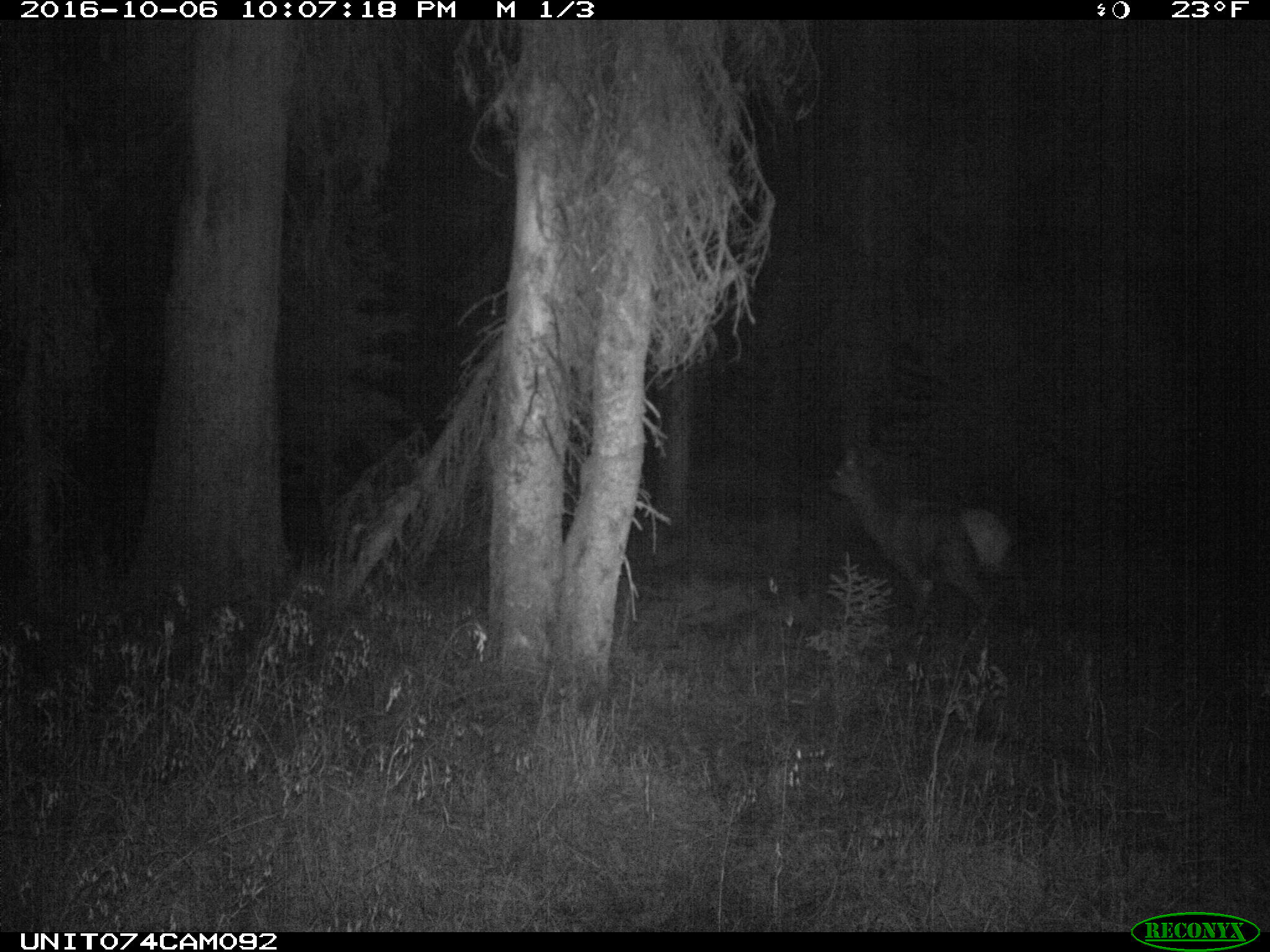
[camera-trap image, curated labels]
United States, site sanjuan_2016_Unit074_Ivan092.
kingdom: Animalia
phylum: Chordata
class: Mammalia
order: Artiodactyla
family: Cervidae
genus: Cervus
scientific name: Cervus elaphus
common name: red deer